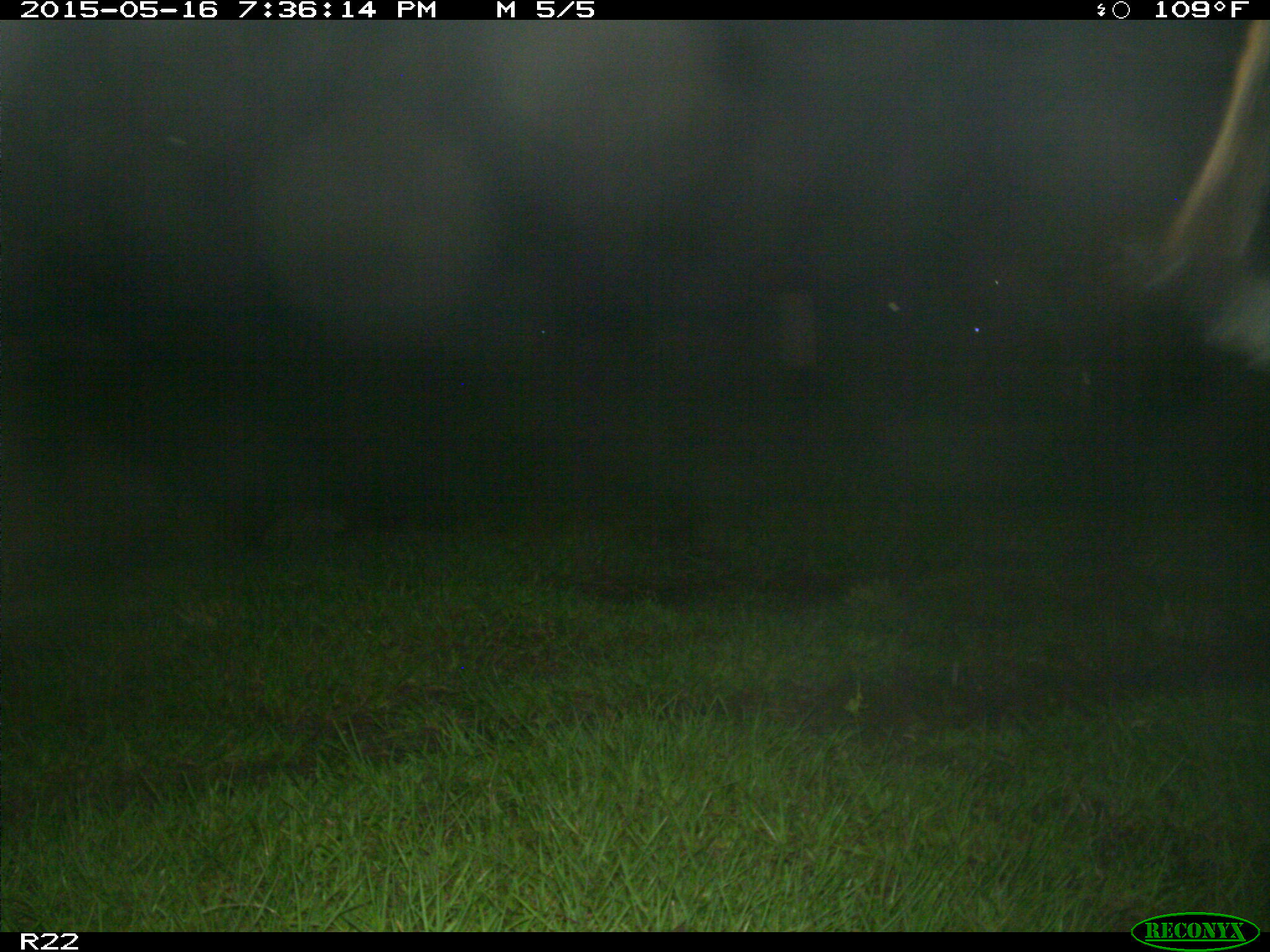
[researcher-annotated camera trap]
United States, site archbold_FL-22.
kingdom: Animalia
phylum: Chordata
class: Mammalia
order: Artiodactyla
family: Bovidae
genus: Bos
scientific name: Bos taurus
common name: domestic cow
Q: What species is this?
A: Bos taurus (domestic cow).